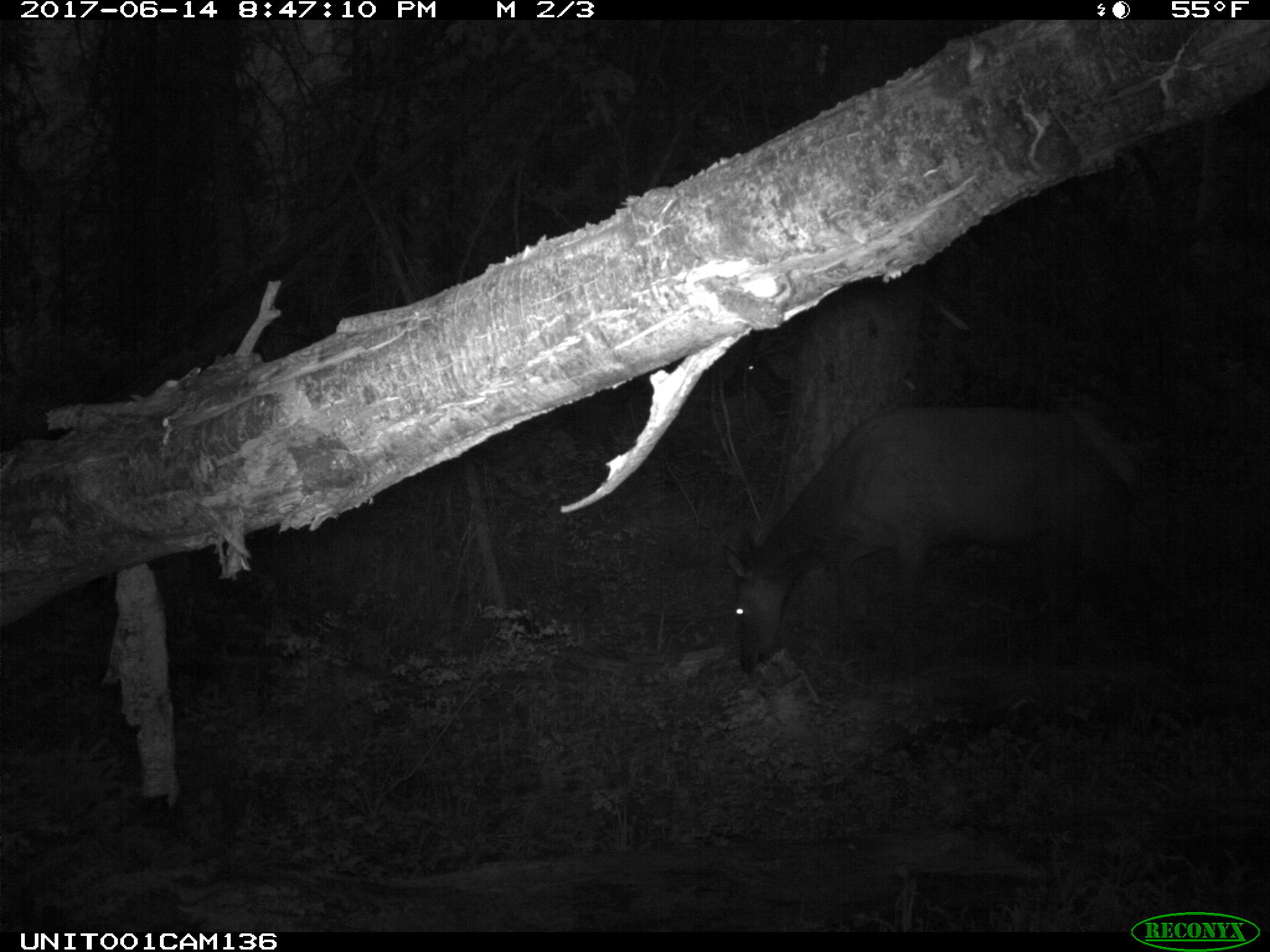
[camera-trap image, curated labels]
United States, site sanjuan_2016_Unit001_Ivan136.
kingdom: Animalia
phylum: Chordata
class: Mammalia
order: Artiodactyla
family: Cervidae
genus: Cervus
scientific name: Cervus elaphus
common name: red deer